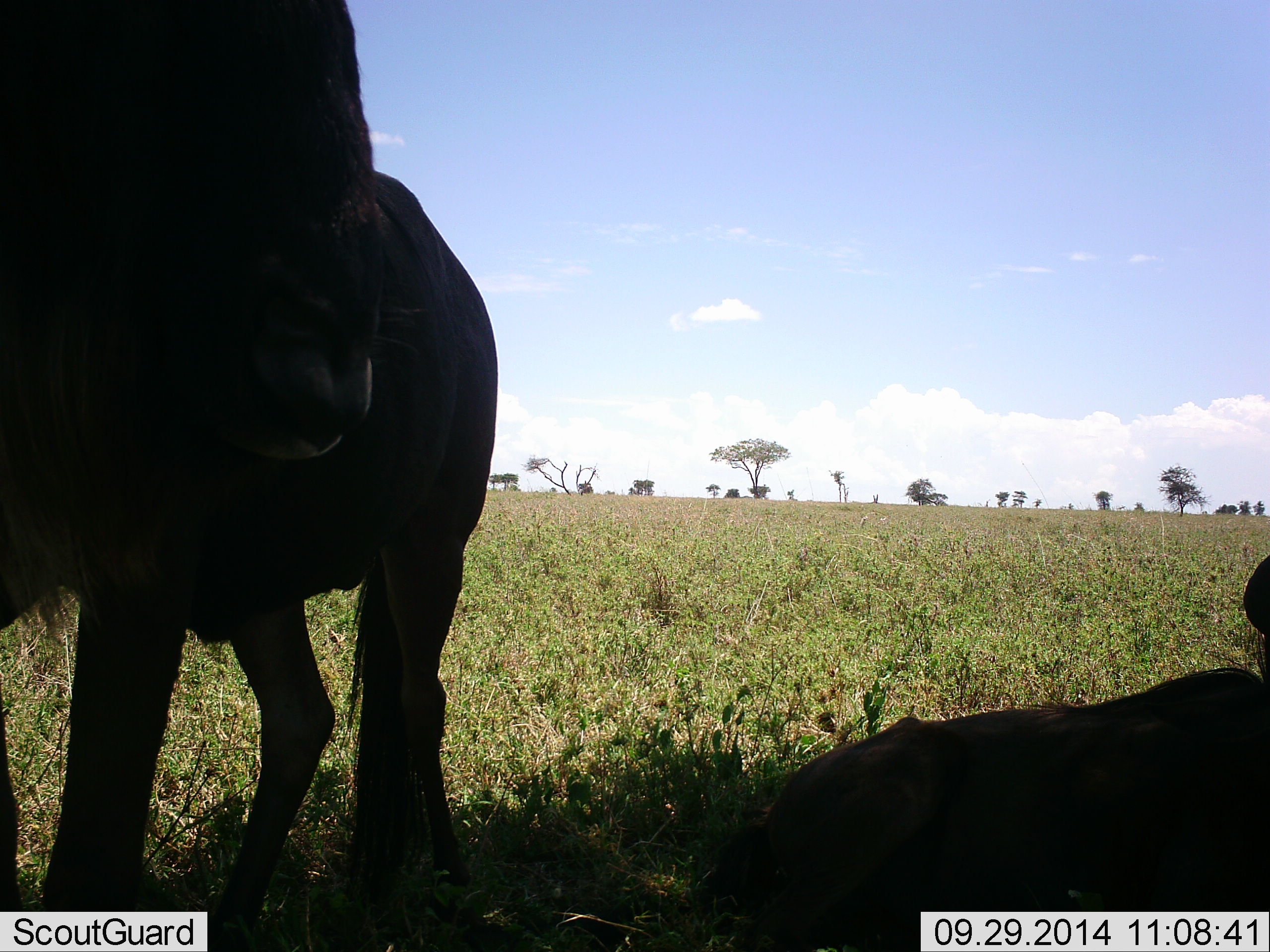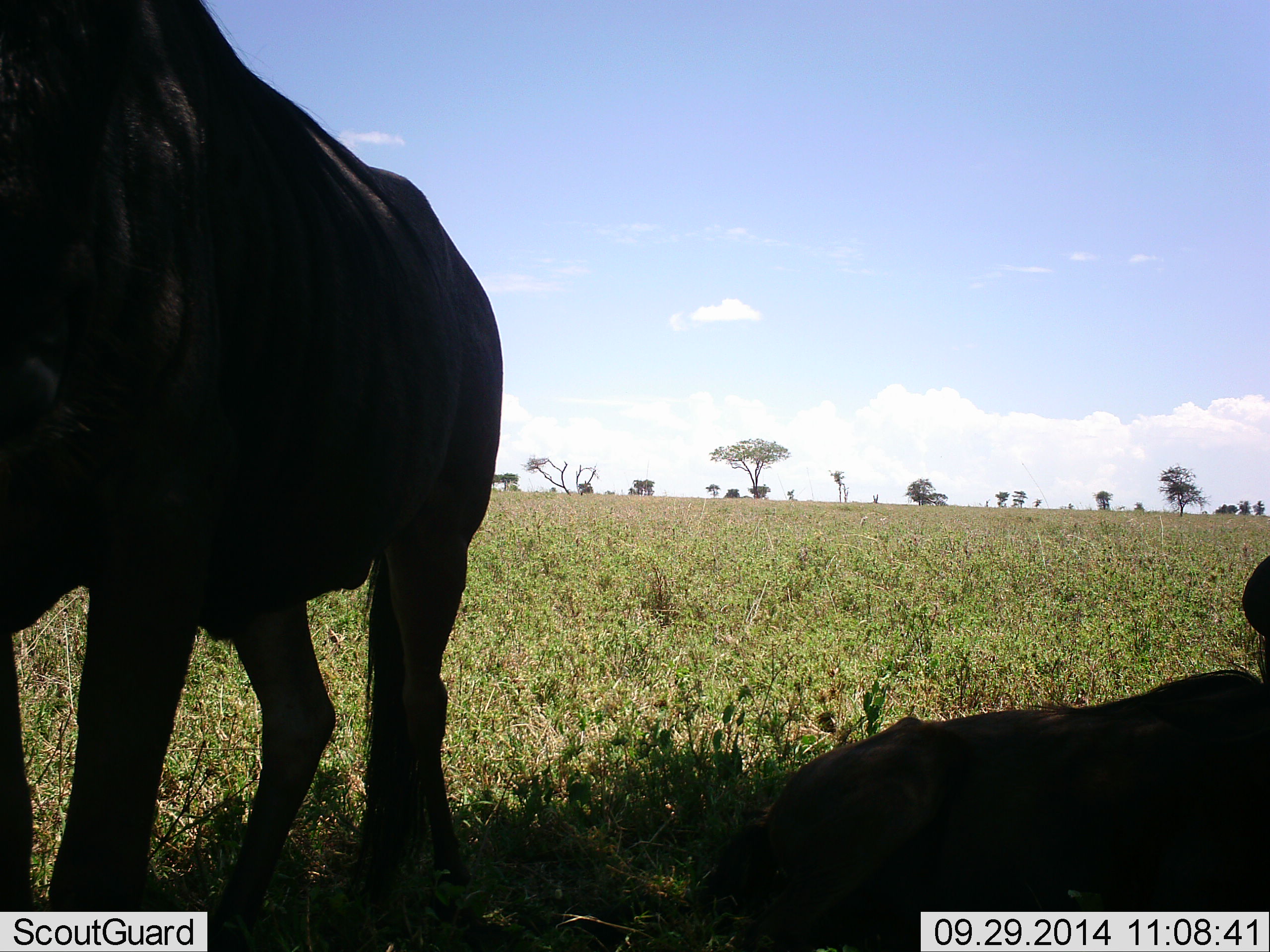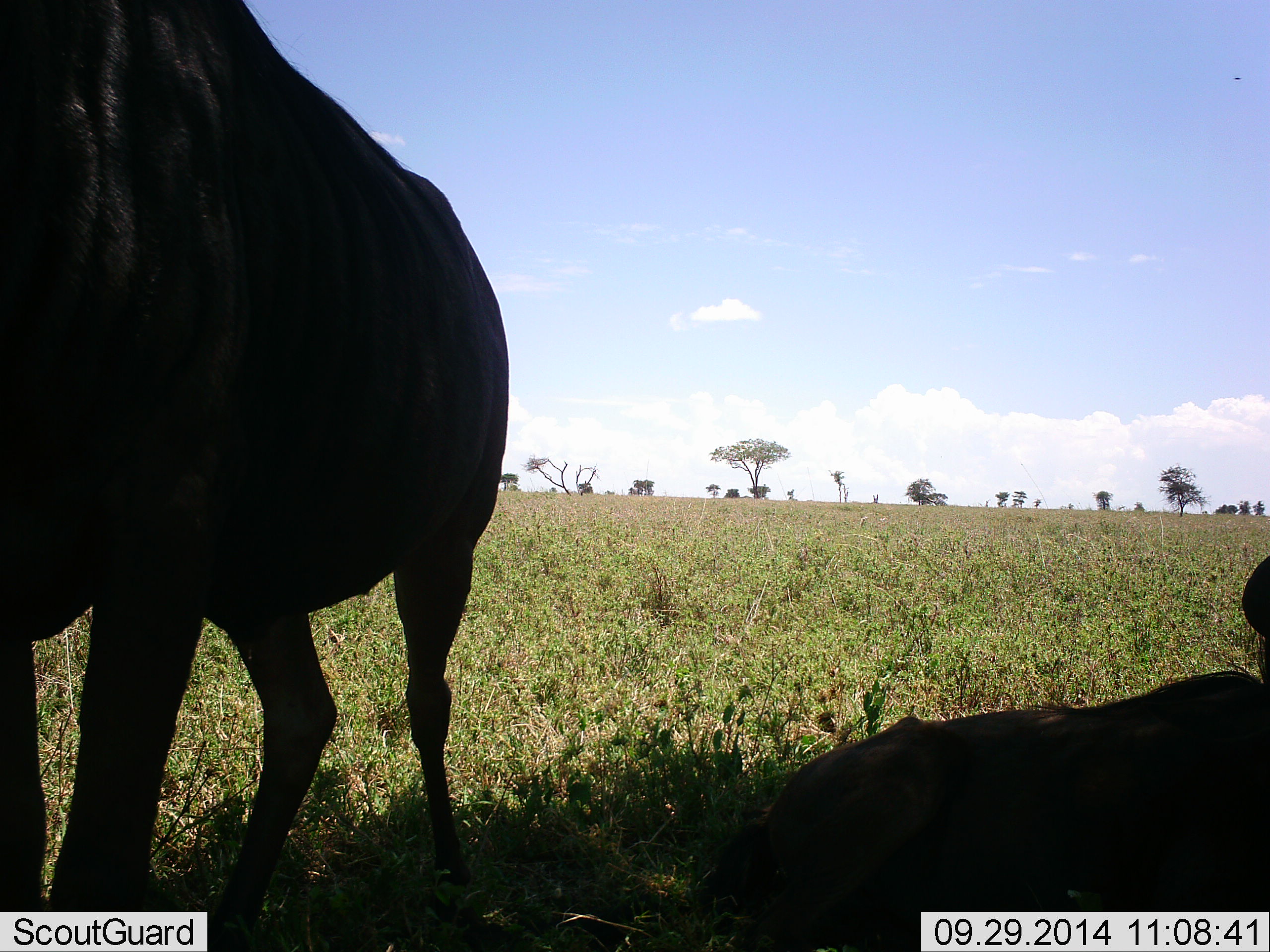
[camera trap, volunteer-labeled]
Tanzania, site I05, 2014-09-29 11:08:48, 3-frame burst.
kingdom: Animalia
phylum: Chordata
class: Mammalia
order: Artiodactyla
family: Bovidae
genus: Connochaetes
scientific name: Connochaetes taurinus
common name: blue wildebeest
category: wildebeest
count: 2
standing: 70%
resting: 100%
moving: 0%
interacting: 0%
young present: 0%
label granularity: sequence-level